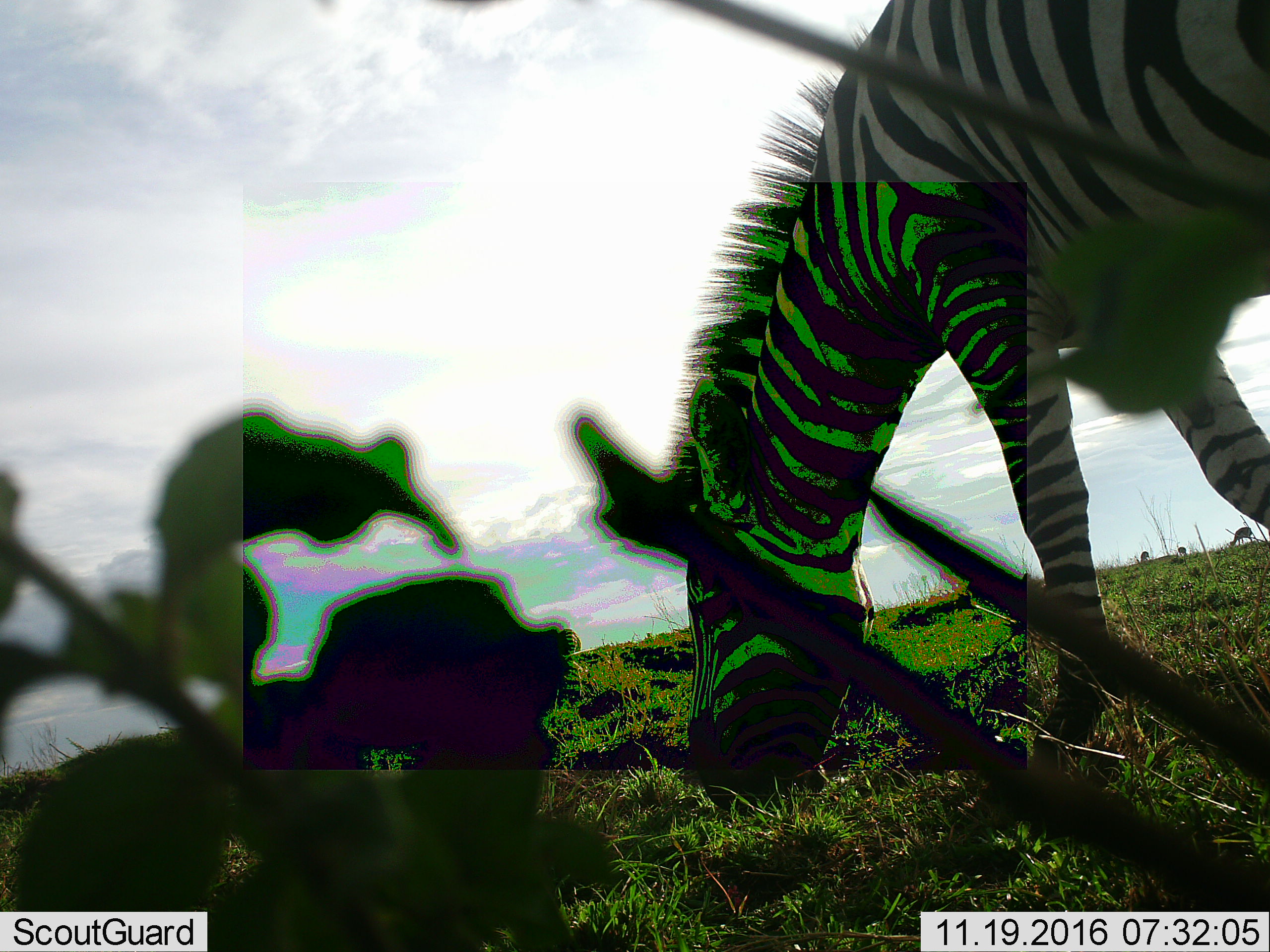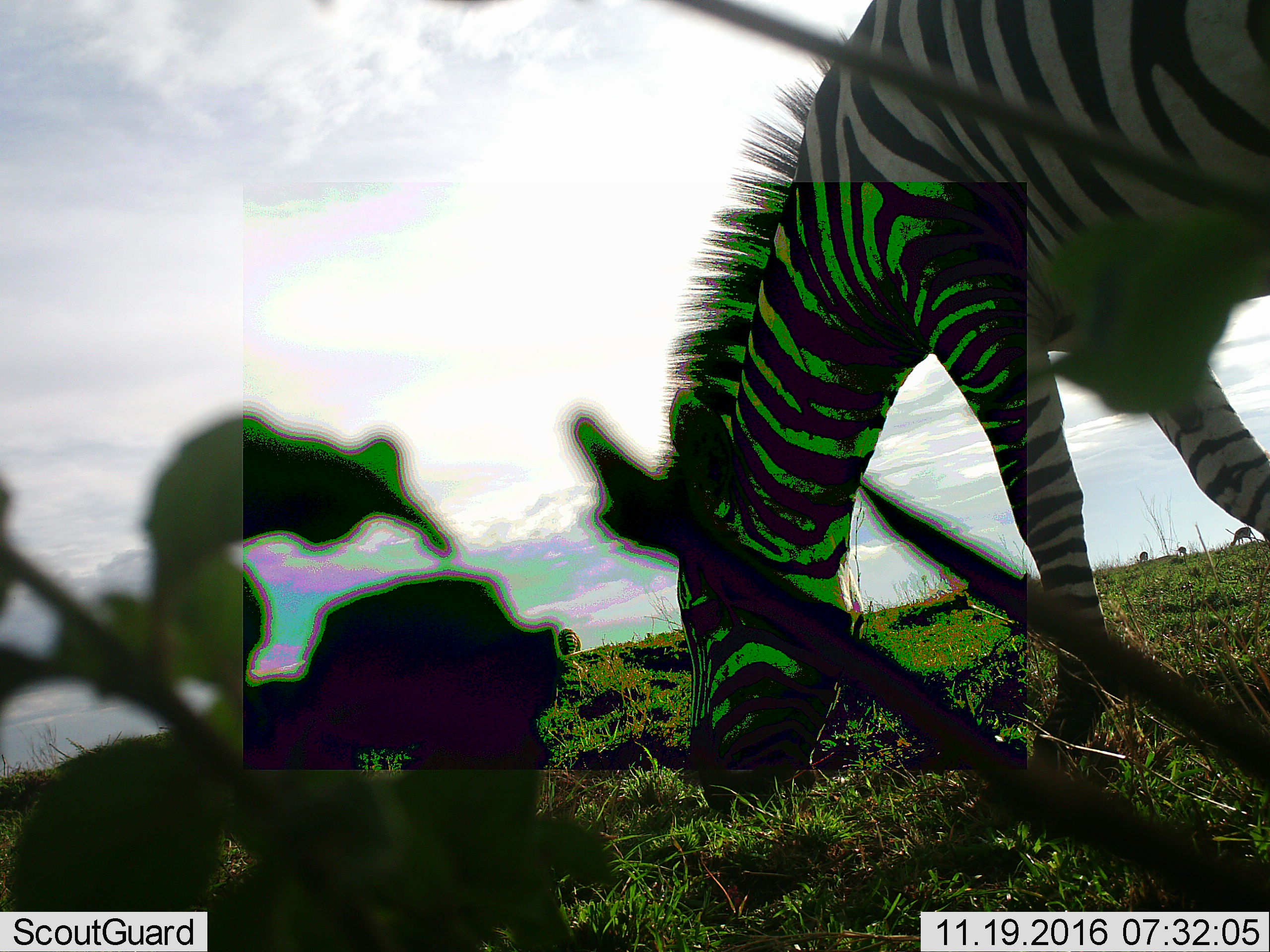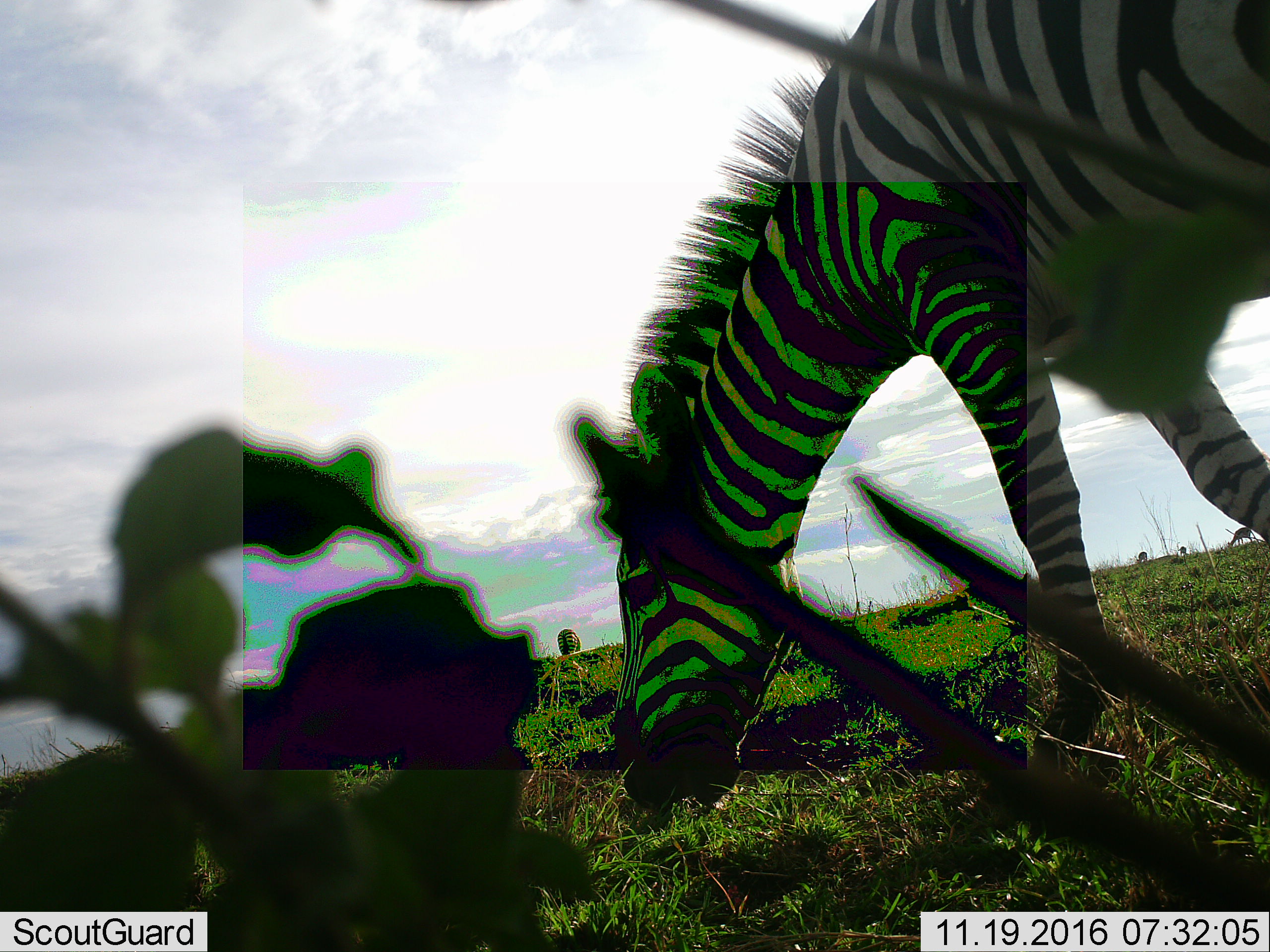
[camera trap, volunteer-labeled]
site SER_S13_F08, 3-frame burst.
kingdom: Animalia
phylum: Chordata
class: Mammalia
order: Perissodactyla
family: Equidae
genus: Equus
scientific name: Equus quagga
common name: plains zebra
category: zebraplains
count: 2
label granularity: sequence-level